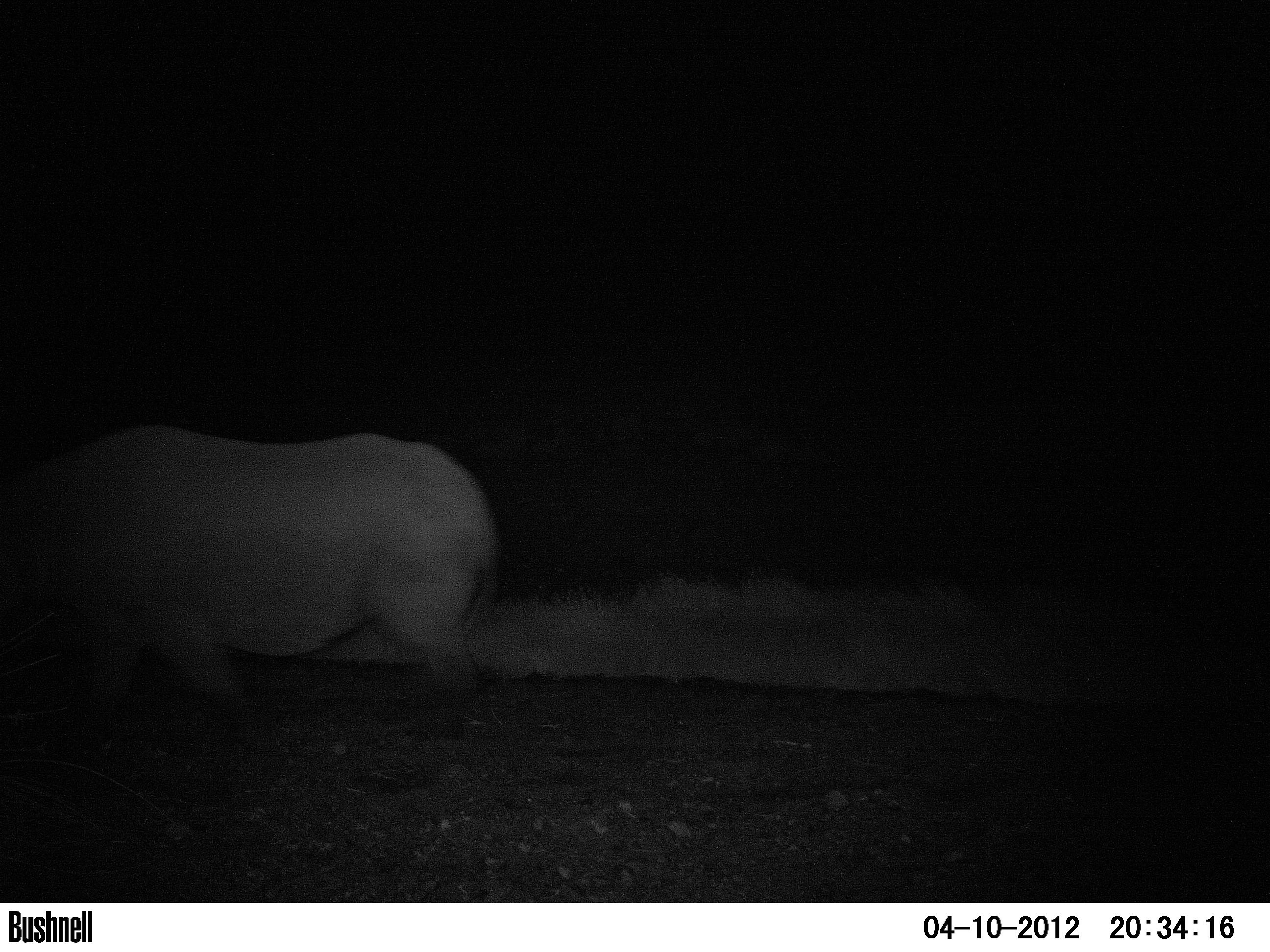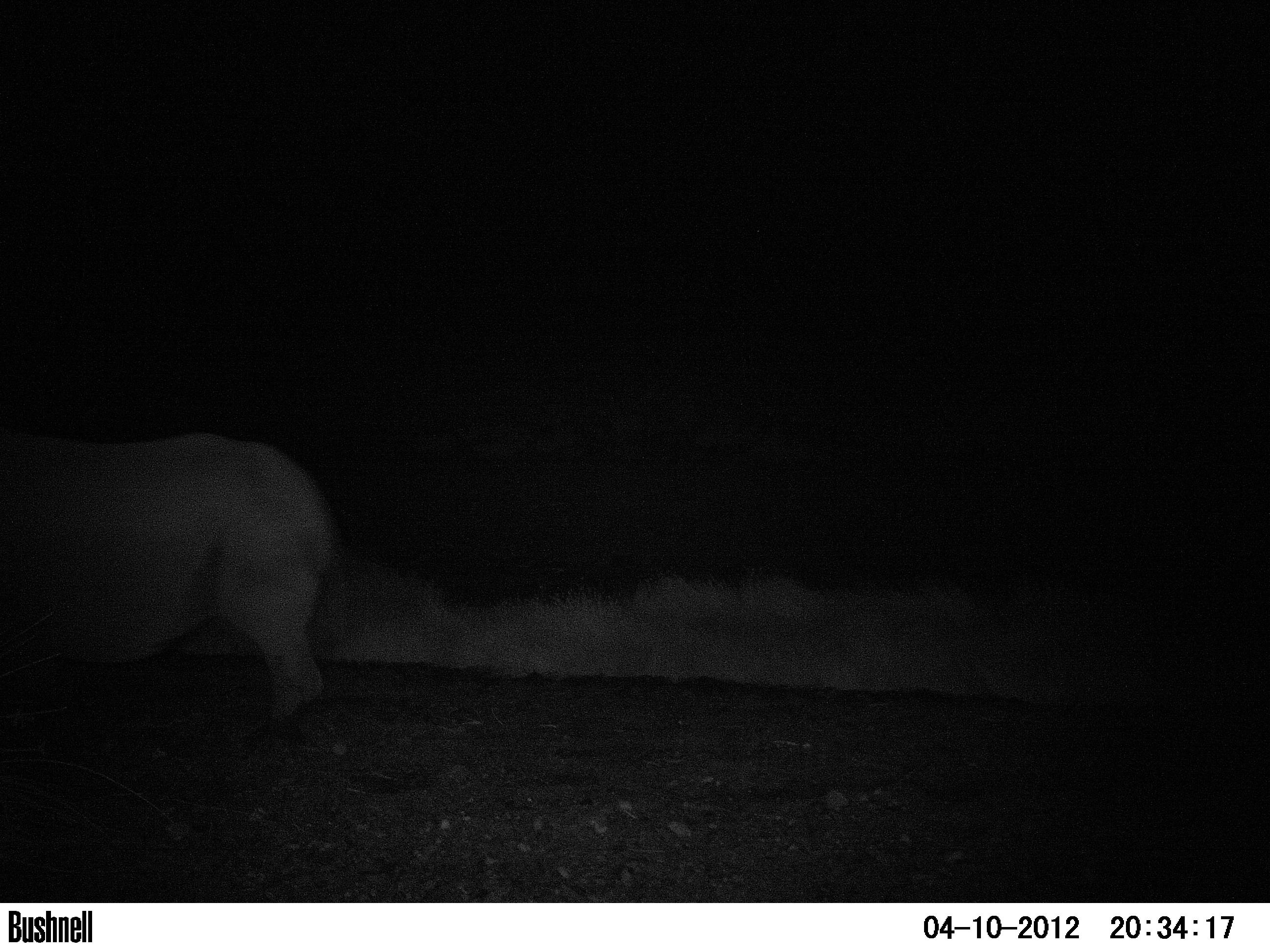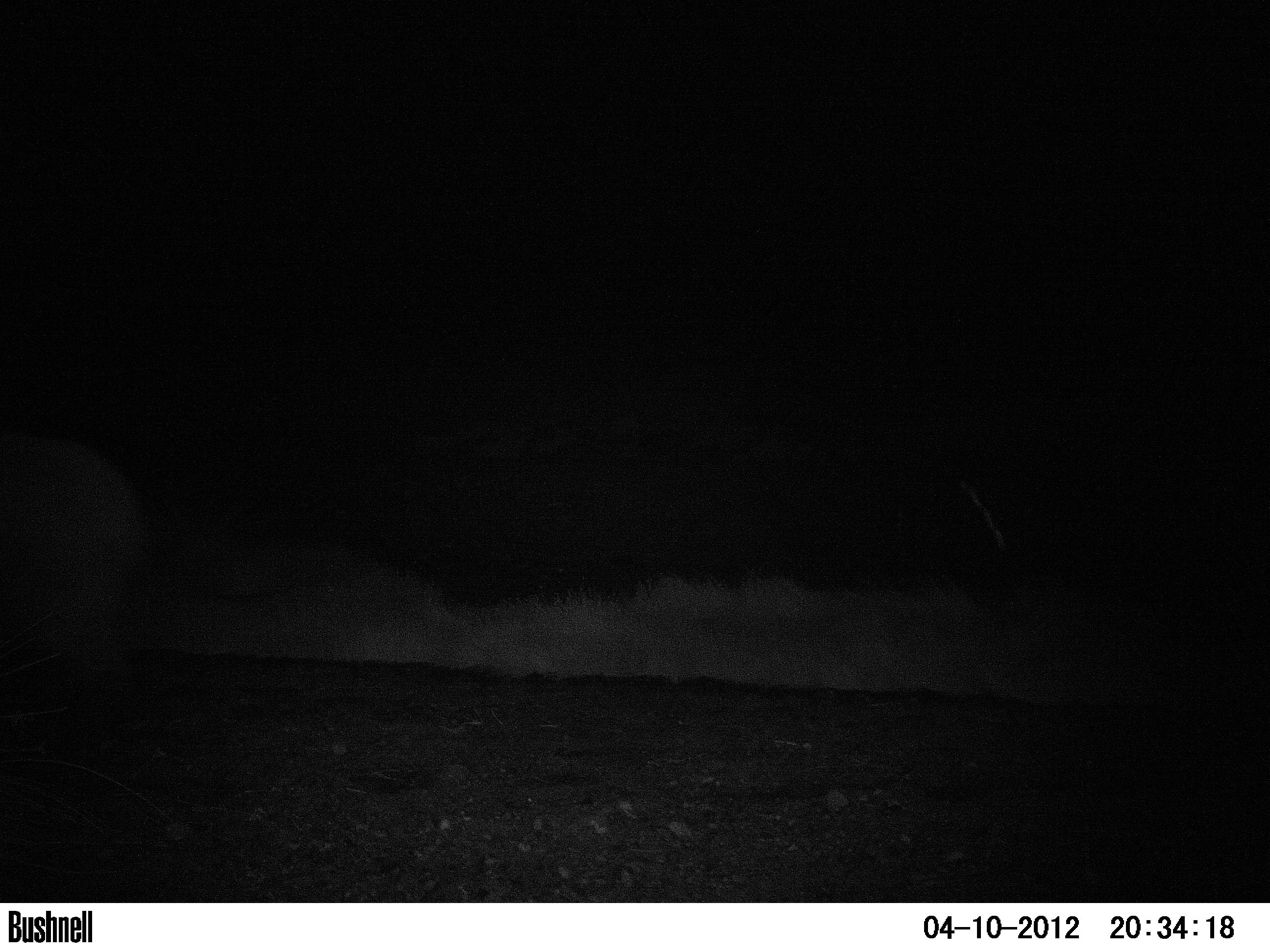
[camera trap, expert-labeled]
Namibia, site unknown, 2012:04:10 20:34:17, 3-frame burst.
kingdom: Animalia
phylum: Chordata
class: Mammalia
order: Perissodactyla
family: Rhinocerotidae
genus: Diceros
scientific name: Diceros bicornis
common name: black rhinoceros